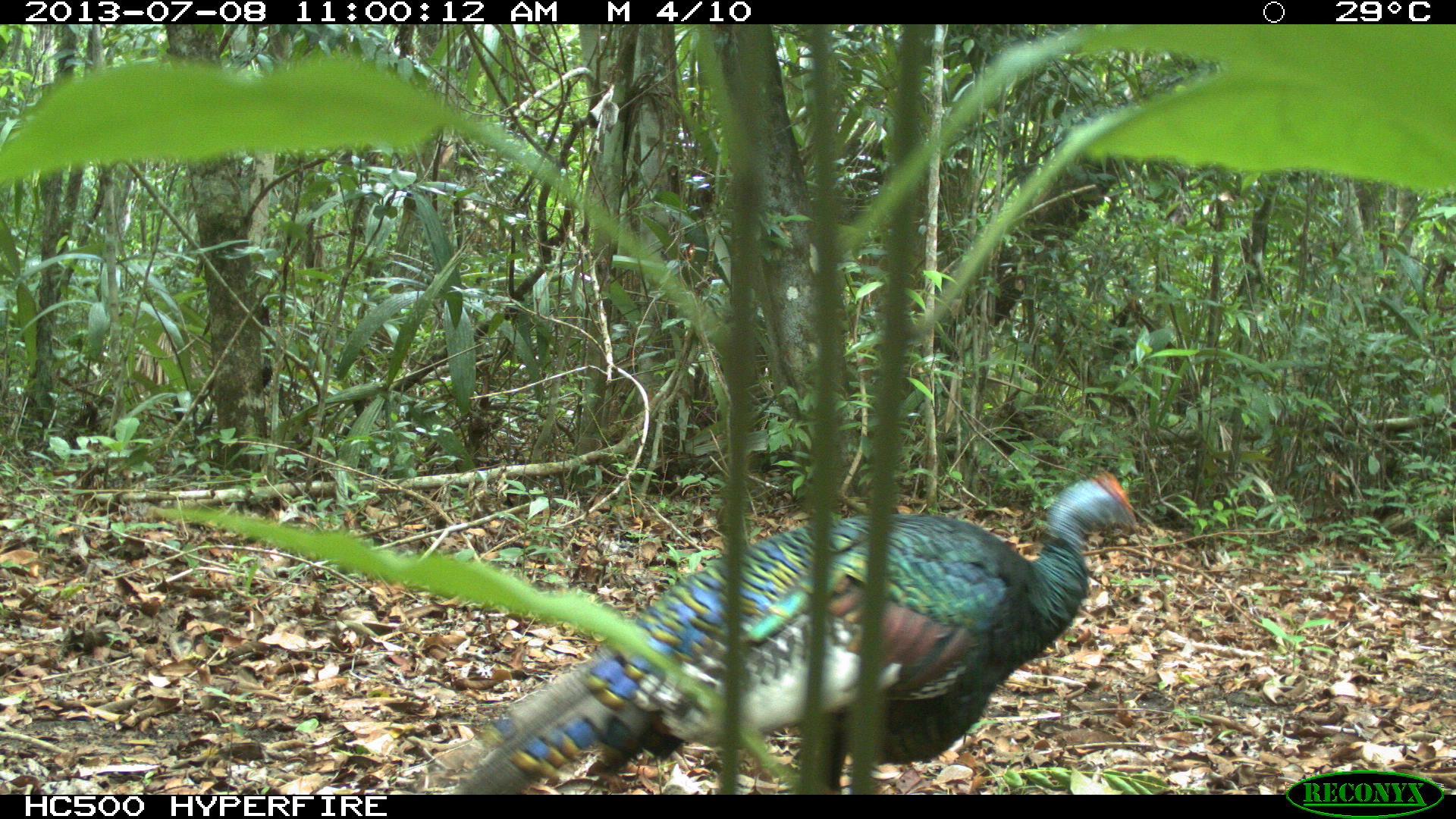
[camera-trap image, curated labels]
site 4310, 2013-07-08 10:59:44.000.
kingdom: Animalia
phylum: Chordata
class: Aves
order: Galliformes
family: Phasianidae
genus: Meleagris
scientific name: Meleagris ocellata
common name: ocellated turkey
Meleagris ocellata (ocellated turkey), count 1, sex male.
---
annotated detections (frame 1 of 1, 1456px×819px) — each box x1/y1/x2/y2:
meleagris ocellata: 451/469/1136/794